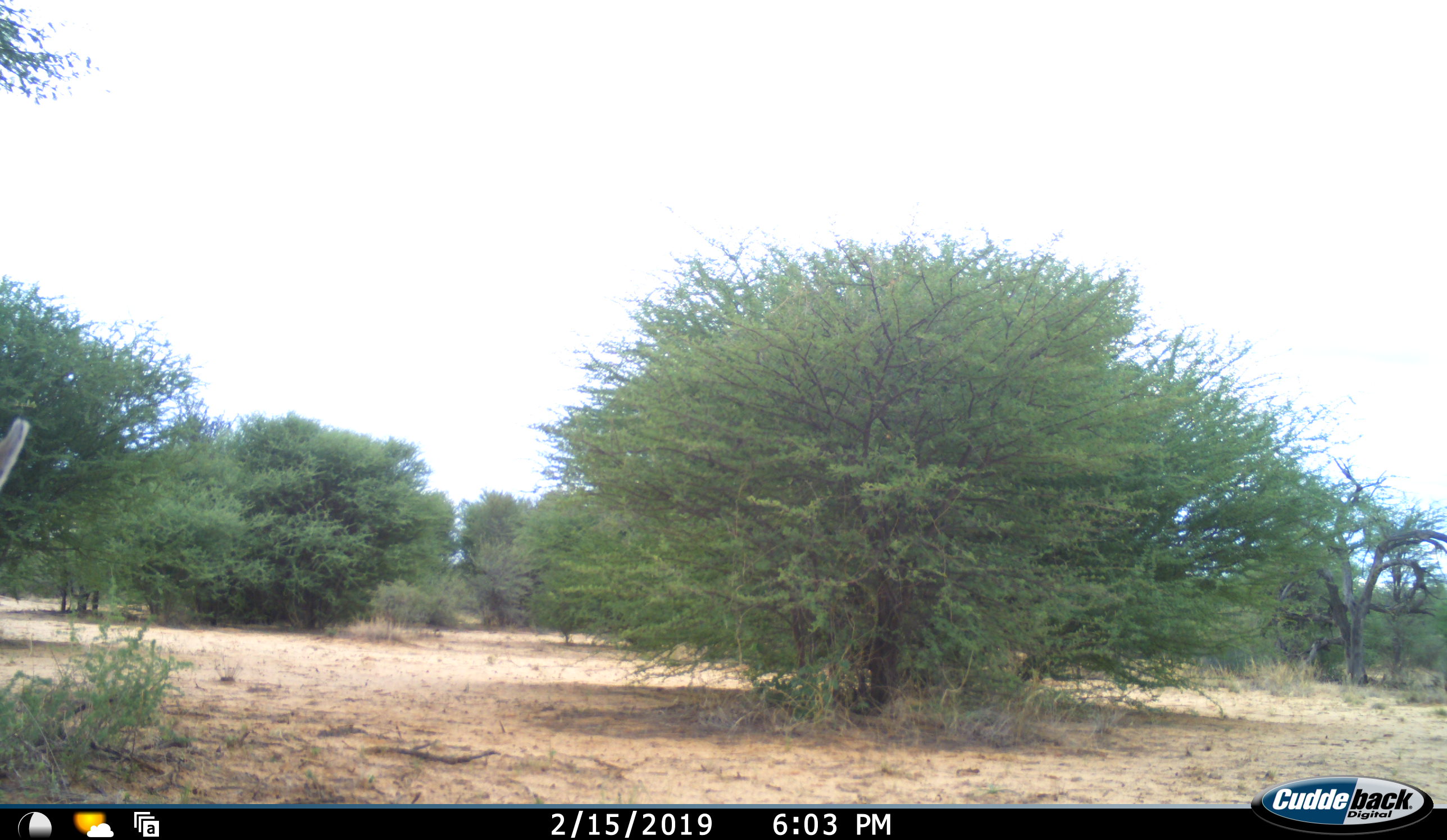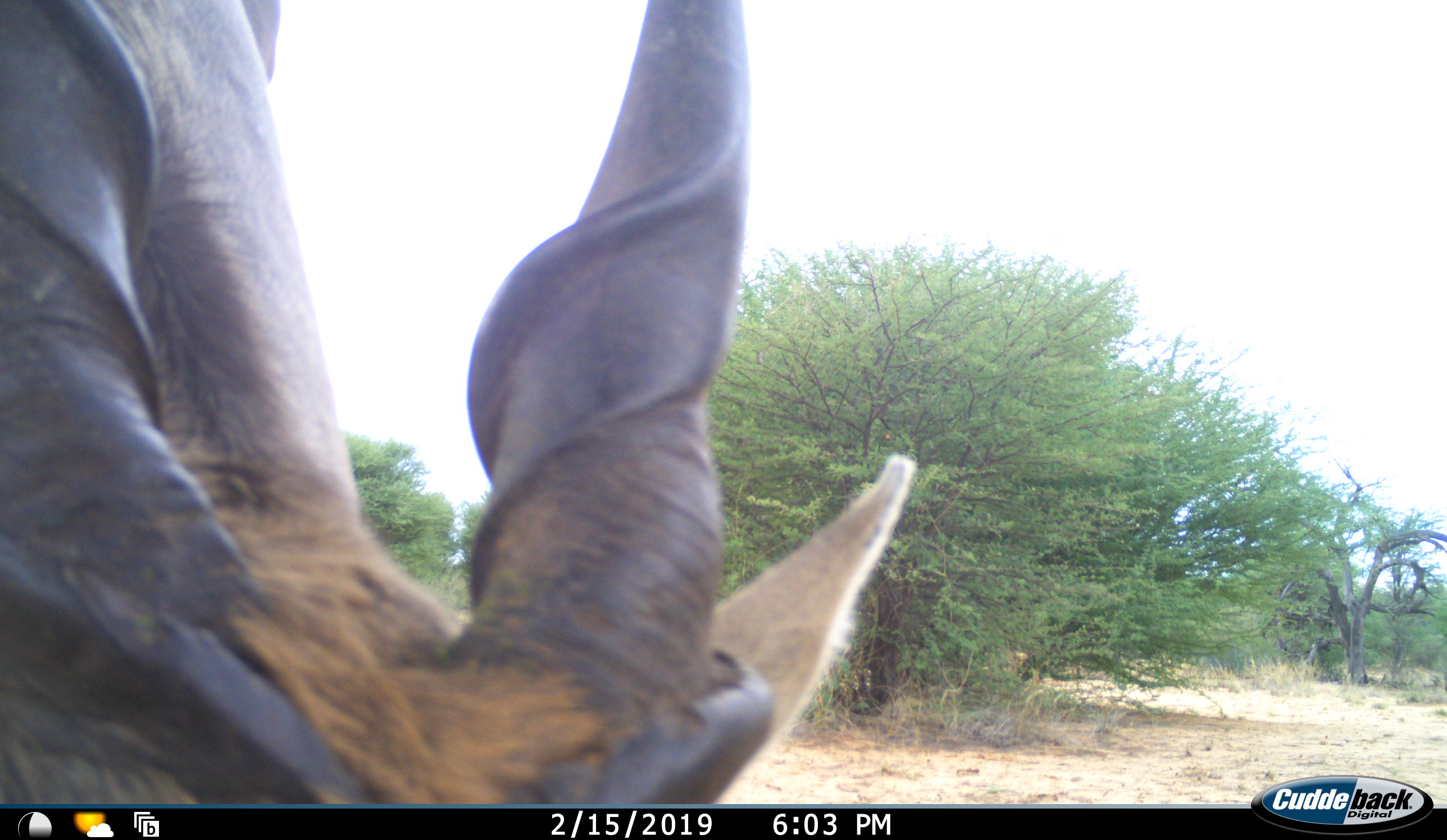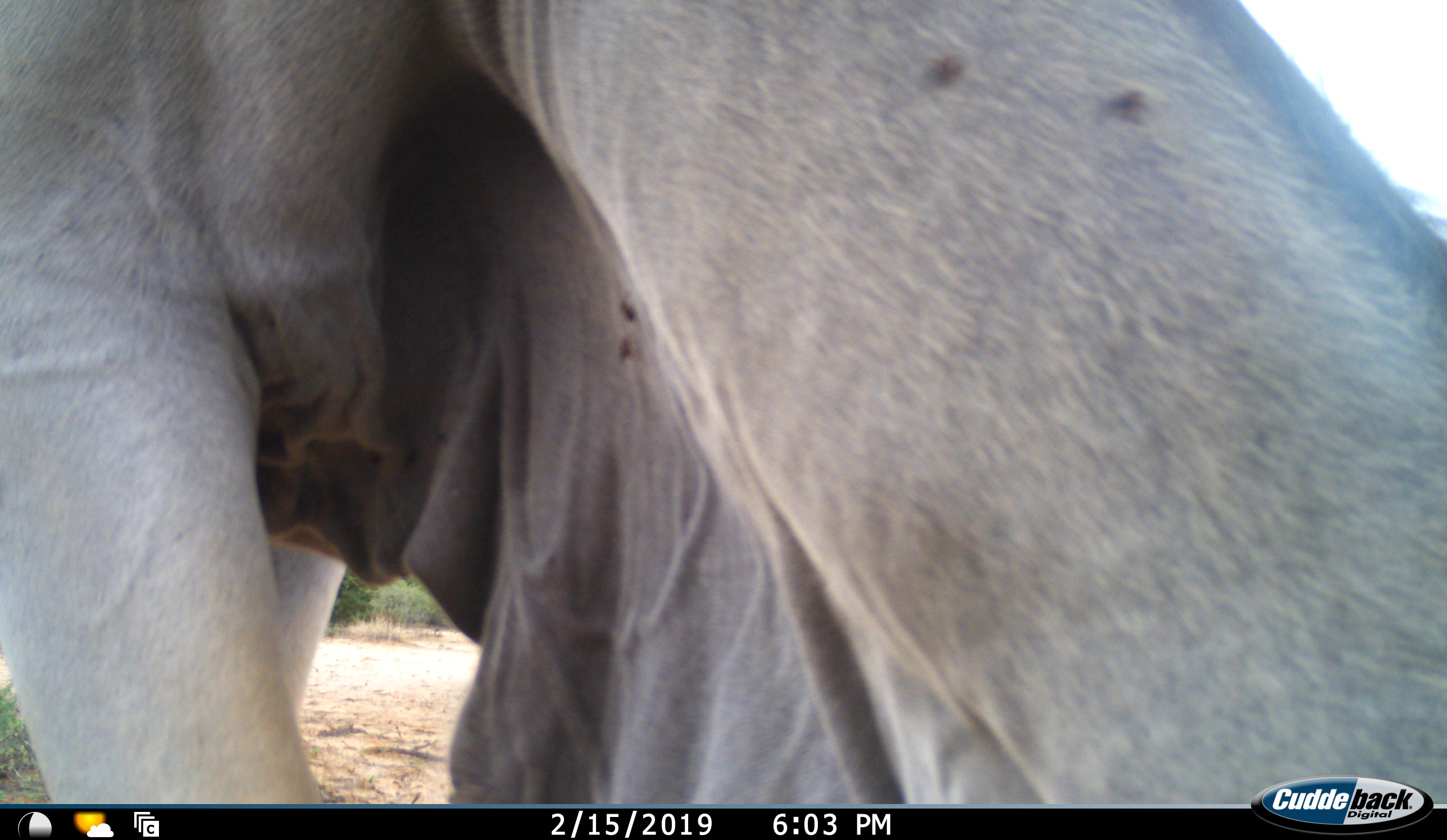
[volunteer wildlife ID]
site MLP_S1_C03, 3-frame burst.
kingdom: Animalia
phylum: Chordata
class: Mammalia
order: Artiodactyla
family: Bovidae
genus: Tragelaphus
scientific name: Tragelaphus oryx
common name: eland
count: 1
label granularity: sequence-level